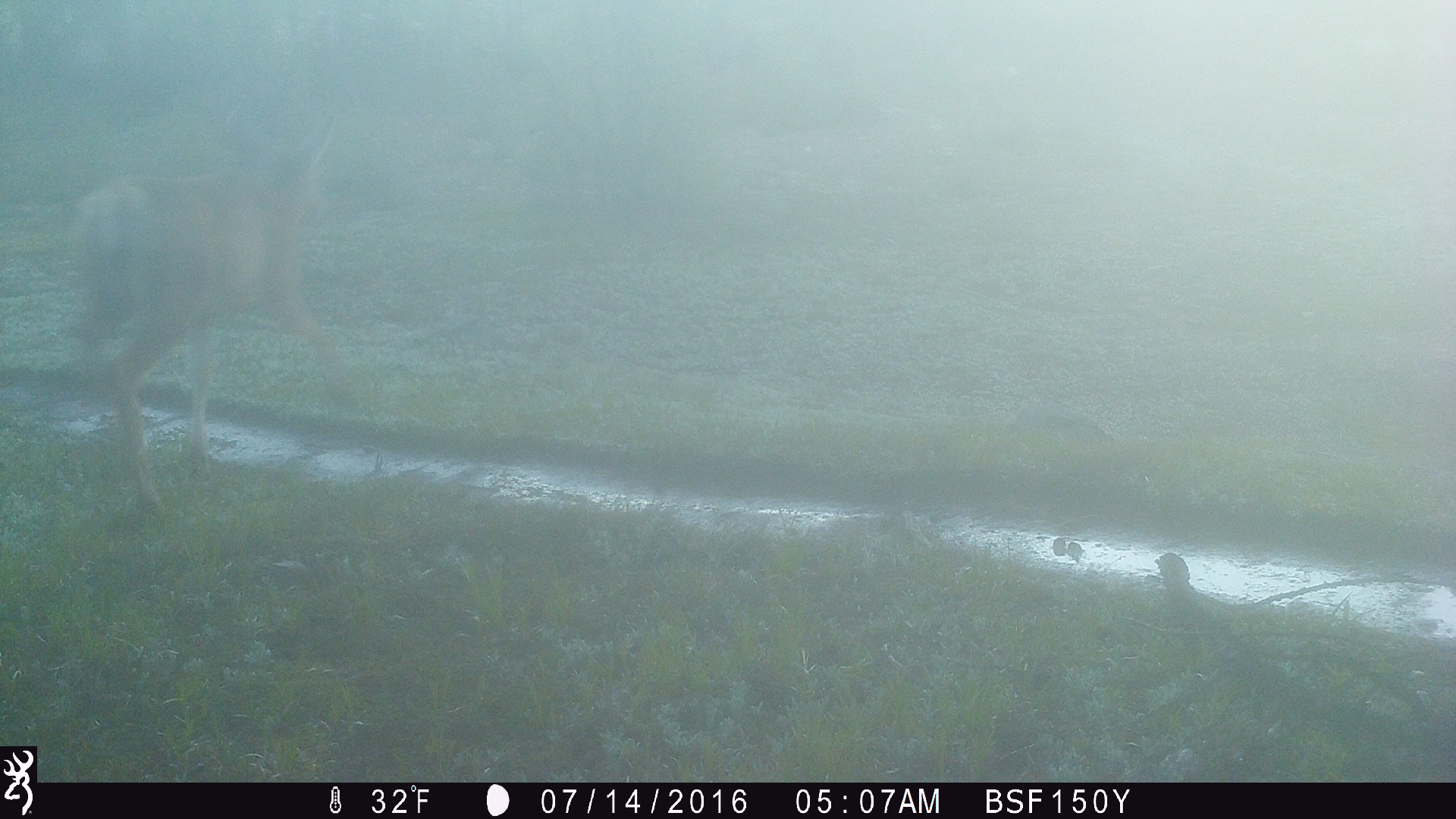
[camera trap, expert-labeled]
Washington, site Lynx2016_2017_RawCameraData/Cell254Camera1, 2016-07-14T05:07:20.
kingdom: Animalia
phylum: Chordata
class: Mammalia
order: Artiodactyla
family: Cervidae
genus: Odocoileus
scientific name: Odocoileus hemionus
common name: mule deer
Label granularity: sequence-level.